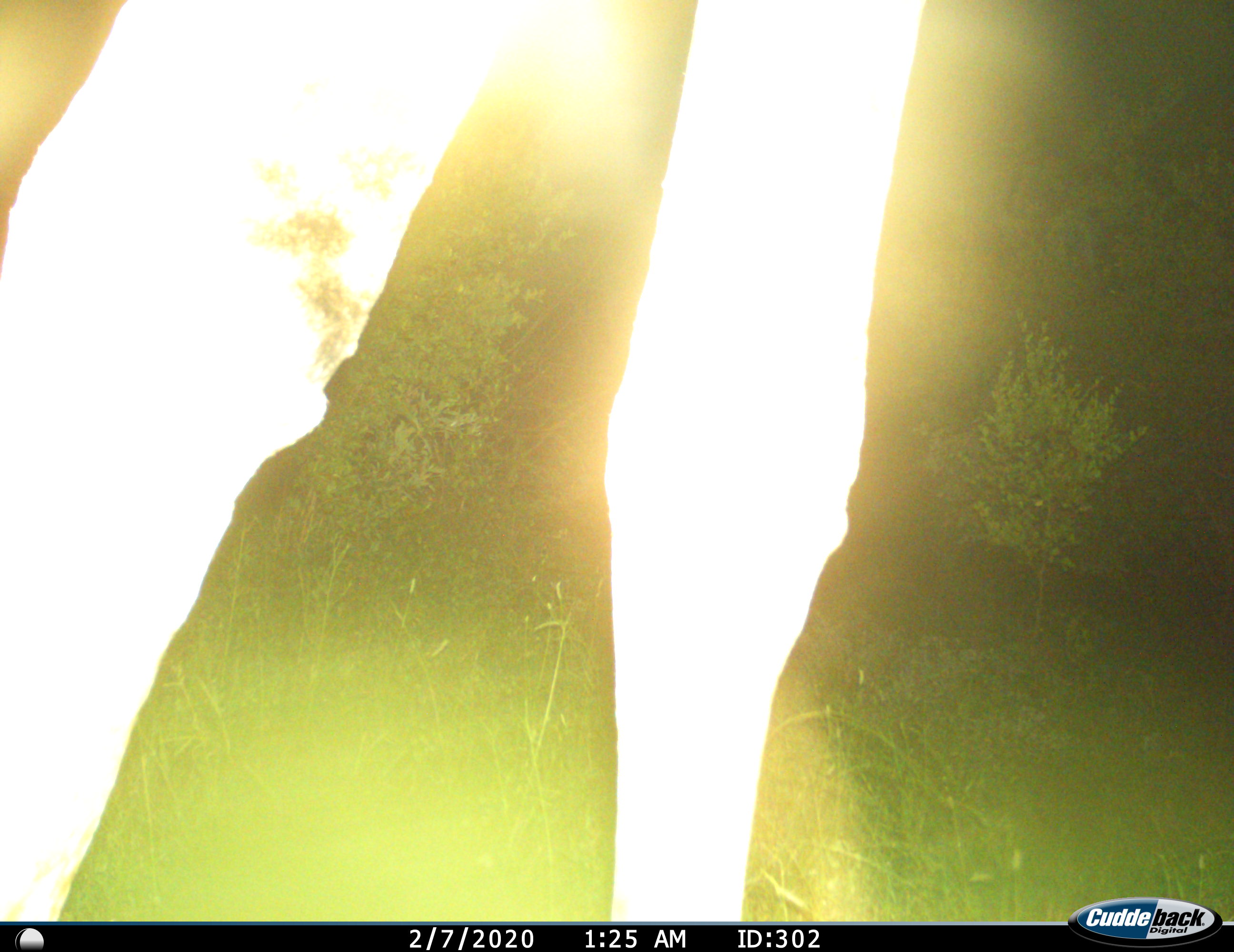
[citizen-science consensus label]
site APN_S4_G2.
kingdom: Animalia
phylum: Chordata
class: Mammalia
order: Artiodactyla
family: Giraffidae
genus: Giraffa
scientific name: Giraffa camelopardalis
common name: giraffe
Giraffe (Giraffa camelopardalis), count 1. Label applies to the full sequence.